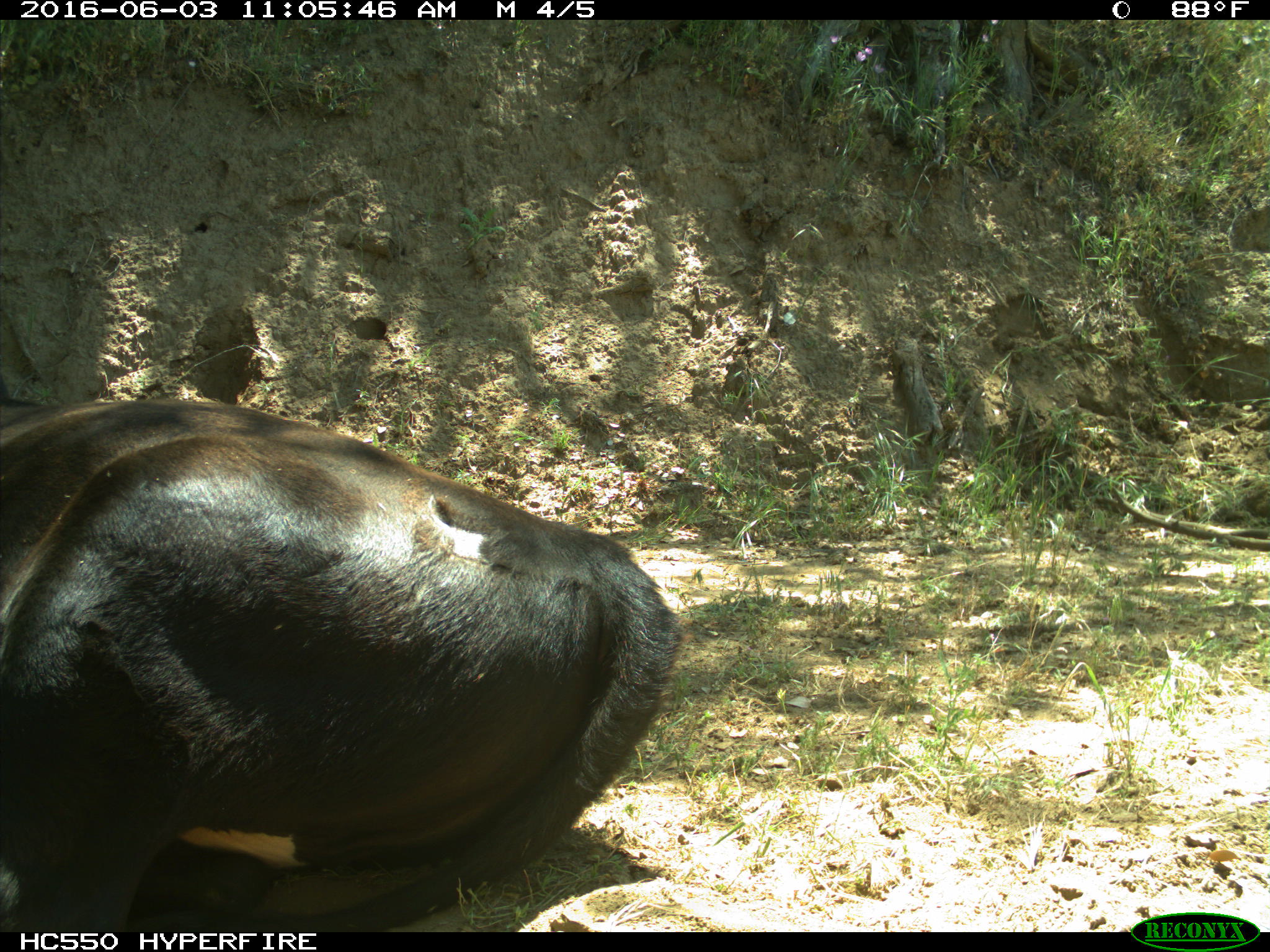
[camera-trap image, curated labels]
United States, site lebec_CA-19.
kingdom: Animalia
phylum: Chordata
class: Mammalia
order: Artiodactyla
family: Bovidae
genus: Bos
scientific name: Bos taurus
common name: domestic cow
Bos taurus (domestic cow).